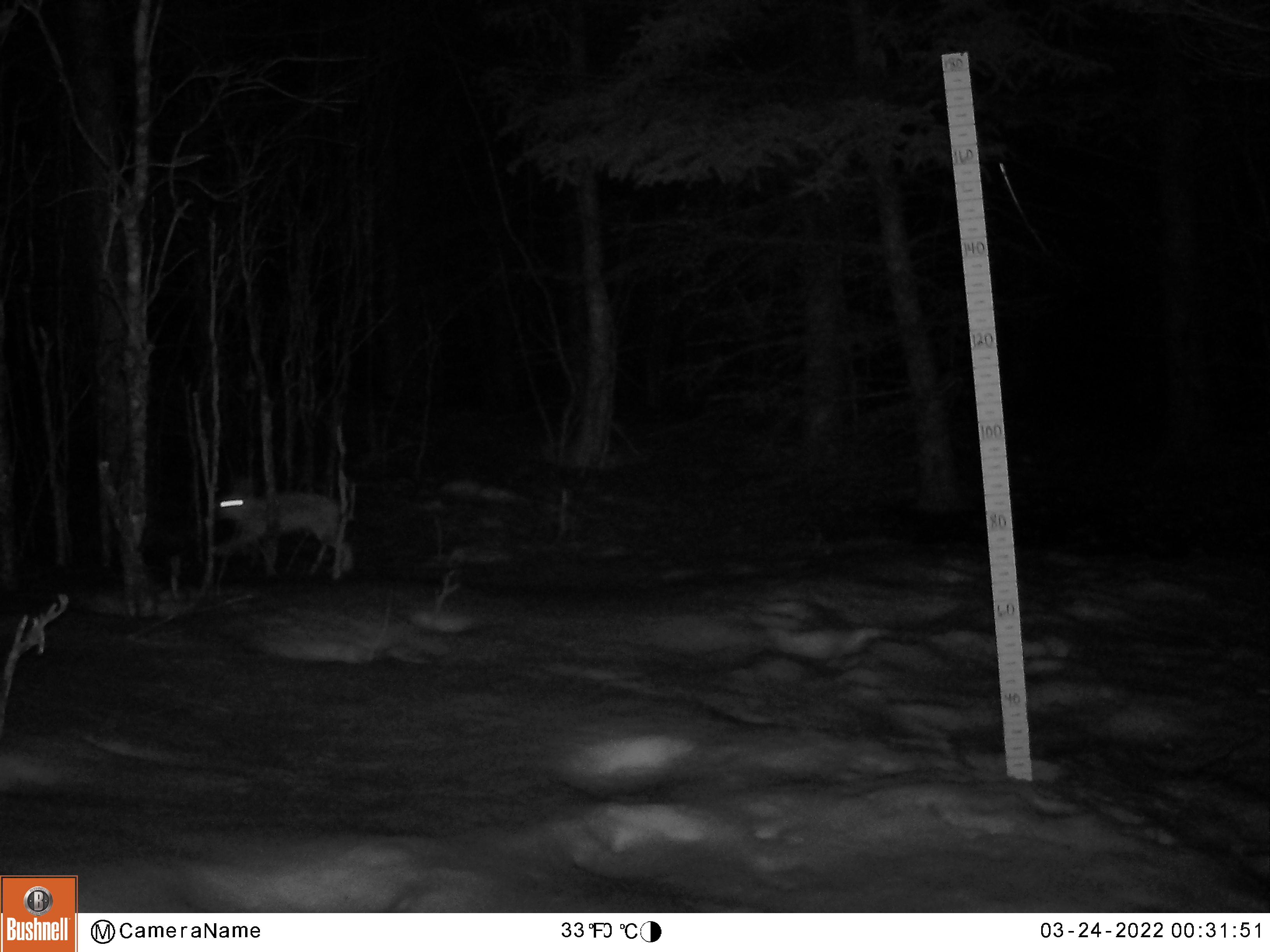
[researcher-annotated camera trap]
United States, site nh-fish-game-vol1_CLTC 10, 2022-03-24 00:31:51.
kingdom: Animalia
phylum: Chordata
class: Mammalia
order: Lagomorpha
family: Leporidae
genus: Lepus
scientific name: Lepus americanus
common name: snowshoe hare